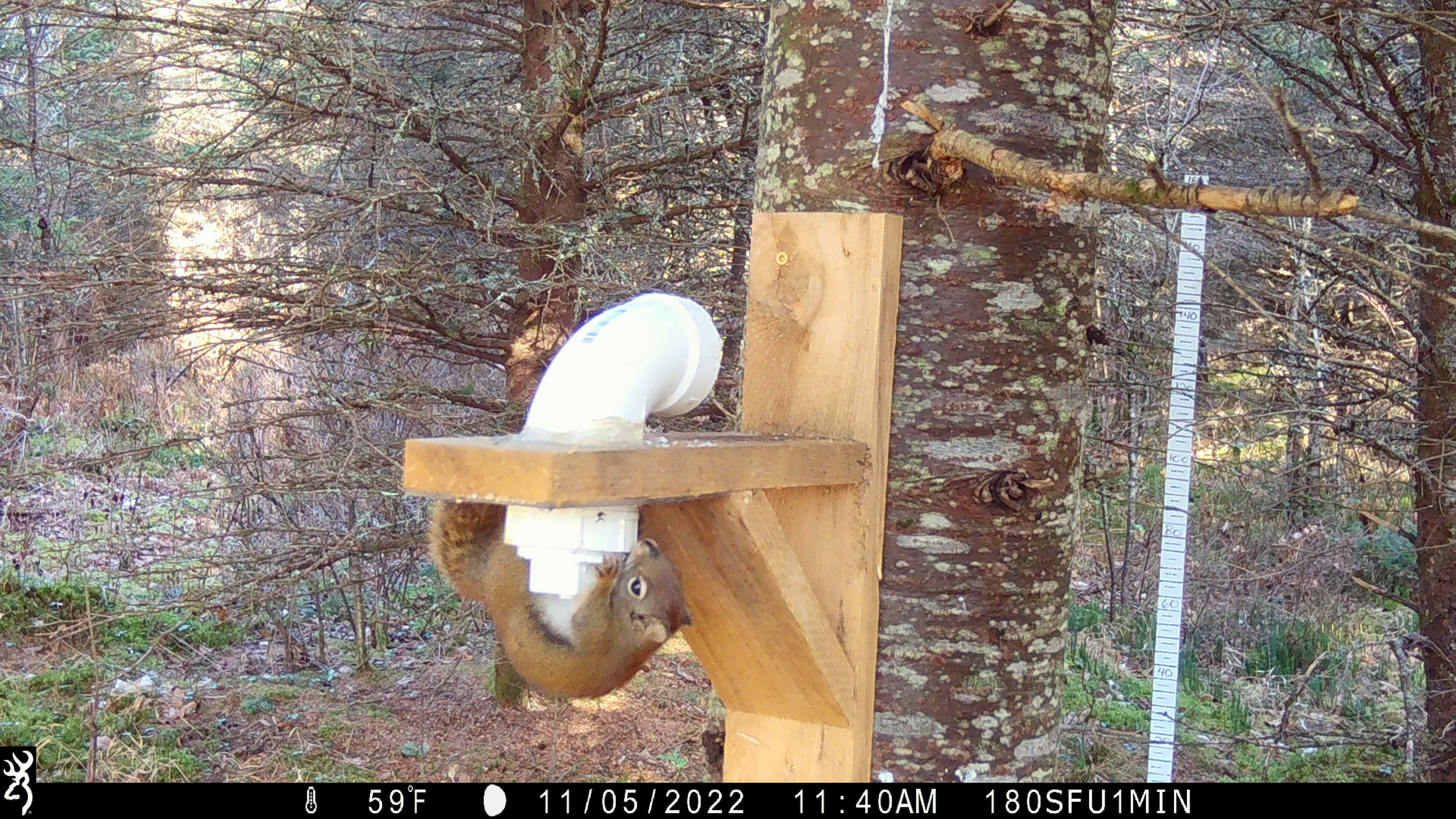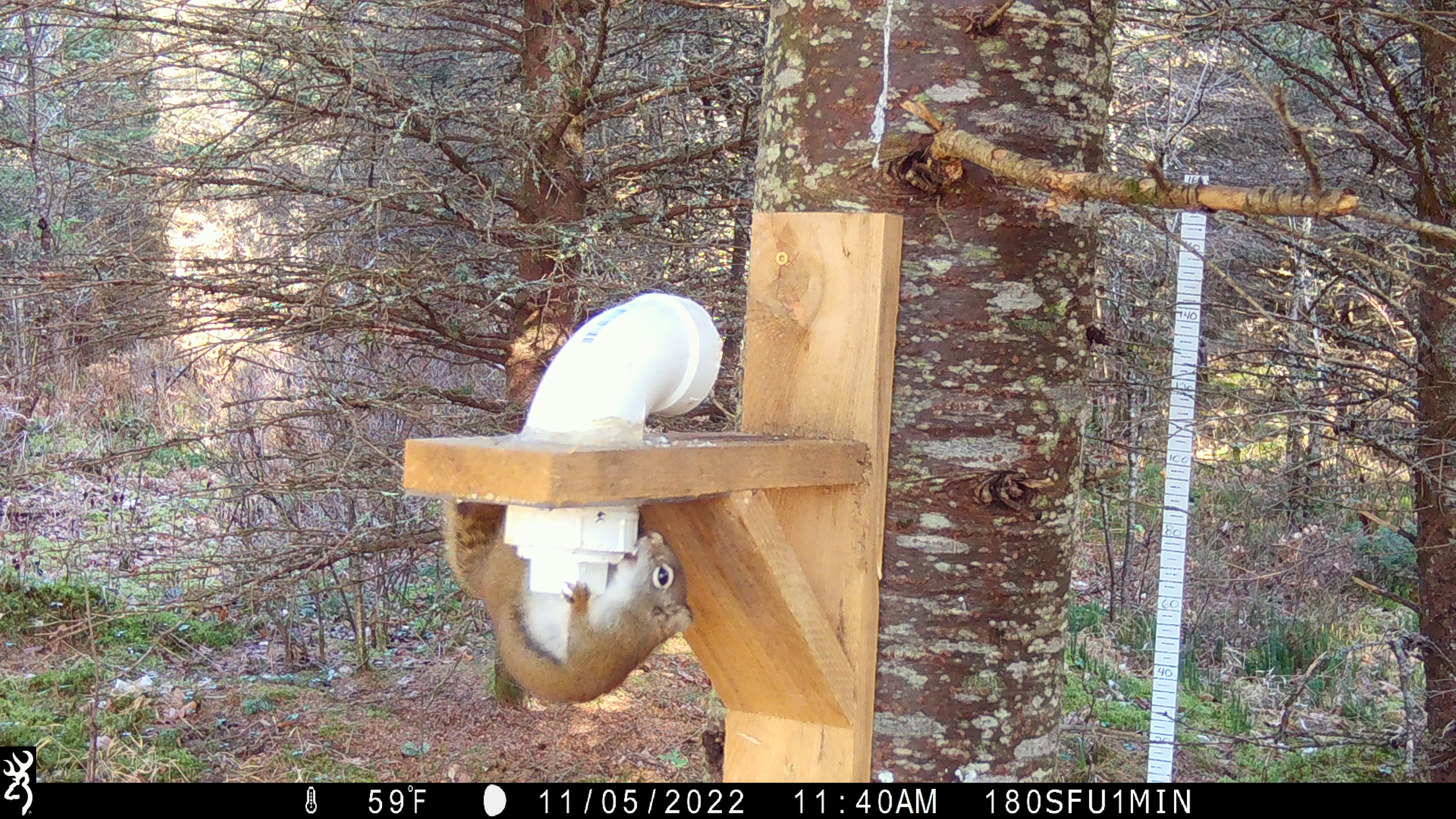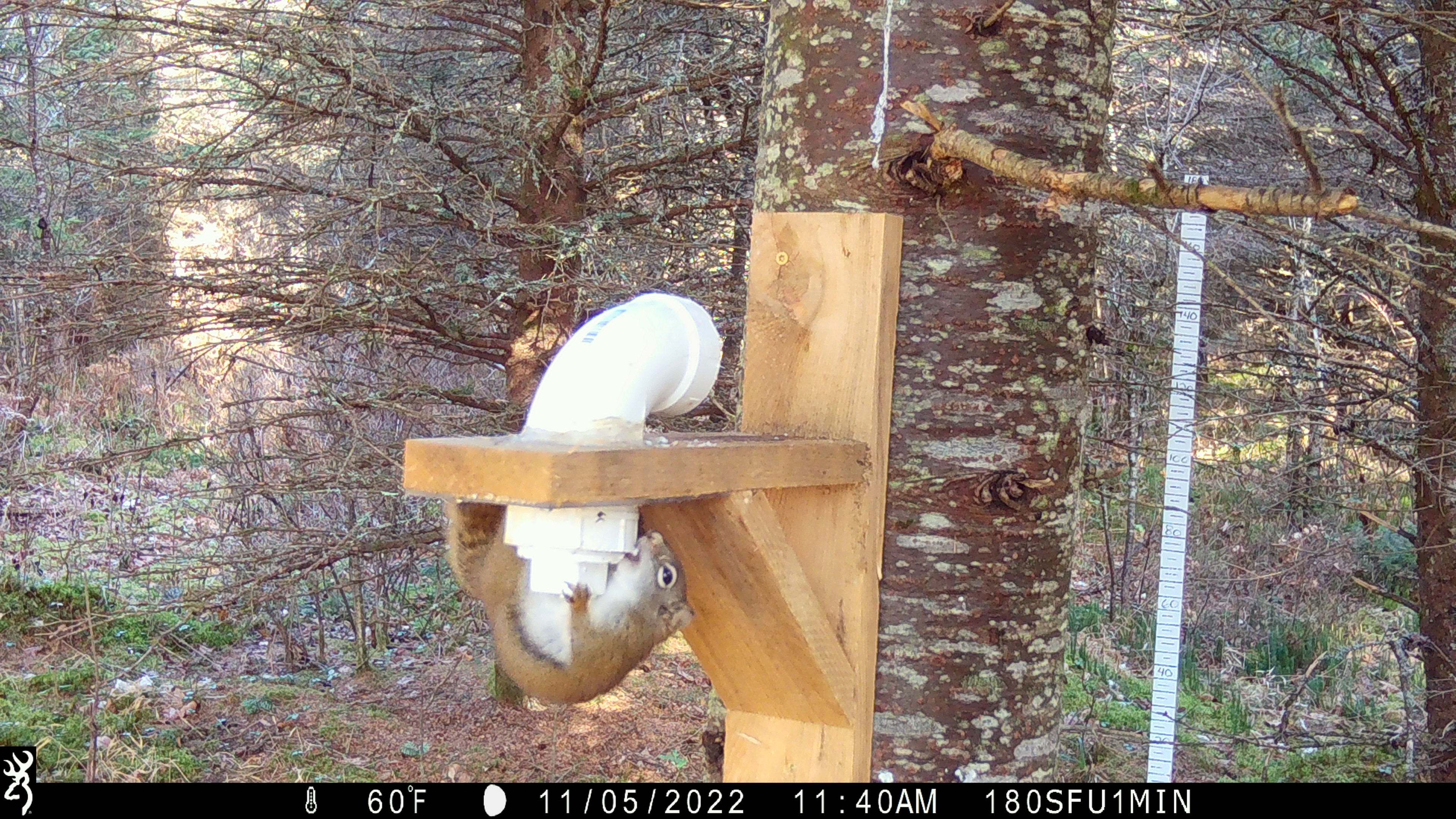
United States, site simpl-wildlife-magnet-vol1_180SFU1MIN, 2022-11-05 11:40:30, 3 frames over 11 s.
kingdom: Animalia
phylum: Chordata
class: Mammalia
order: Rodentia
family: Sciuridae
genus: Tamiasciurus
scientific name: Tamiasciurus hudsonicus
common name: red squirrel